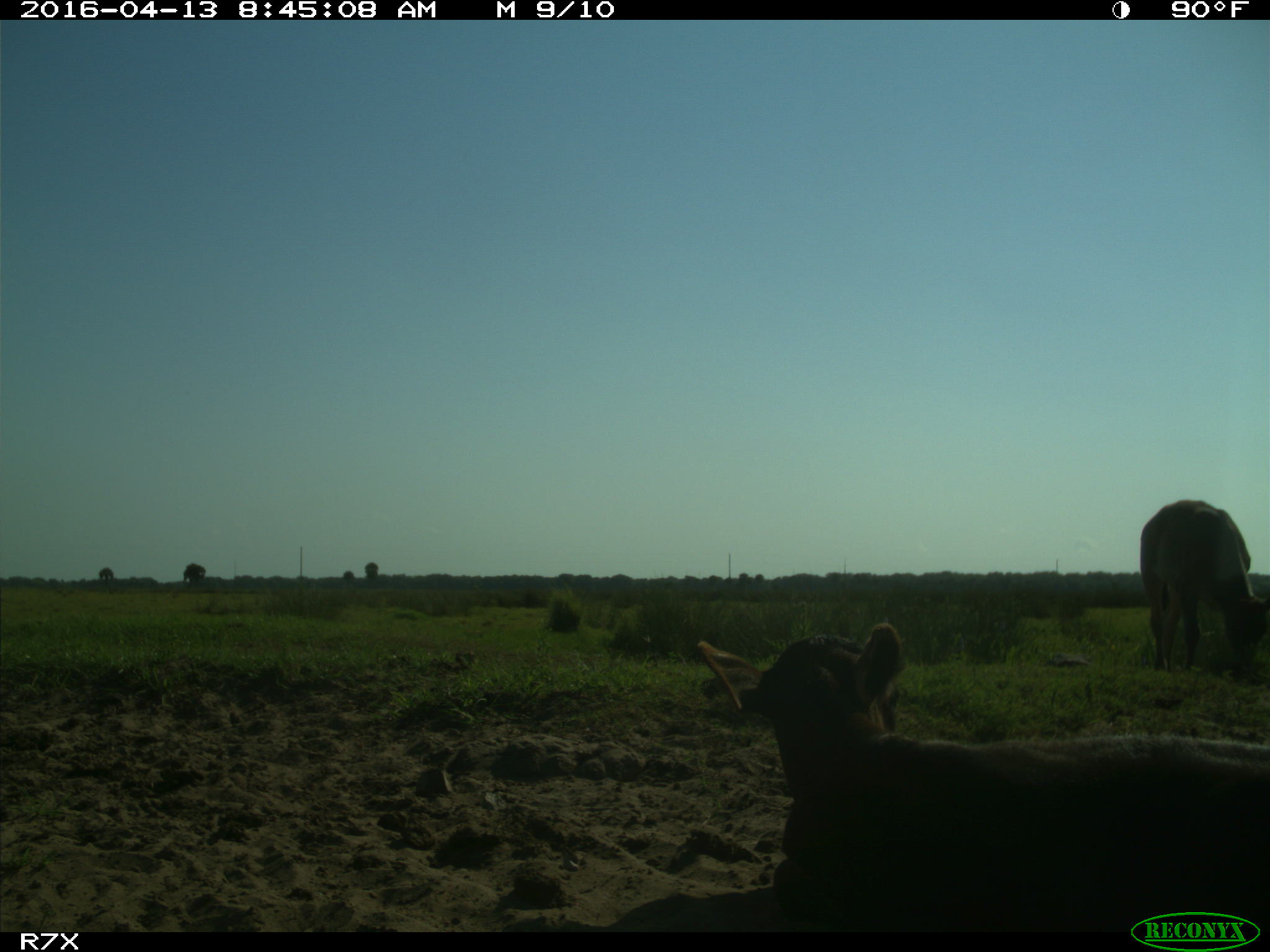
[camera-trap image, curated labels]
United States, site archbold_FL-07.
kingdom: Animalia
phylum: Chordata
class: Mammalia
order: Artiodactyla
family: Bovidae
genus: Bos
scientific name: Bos taurus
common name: domestic cow